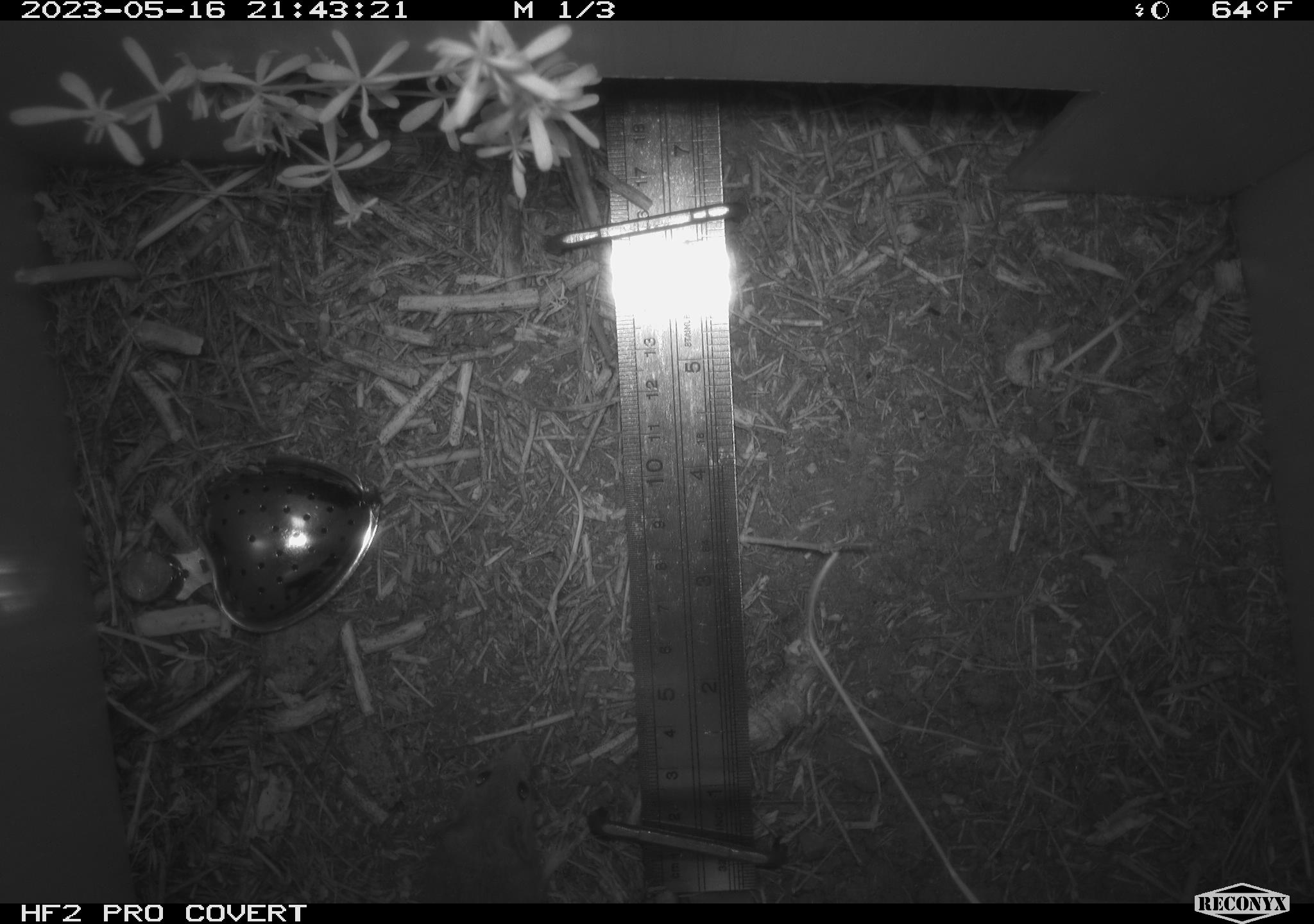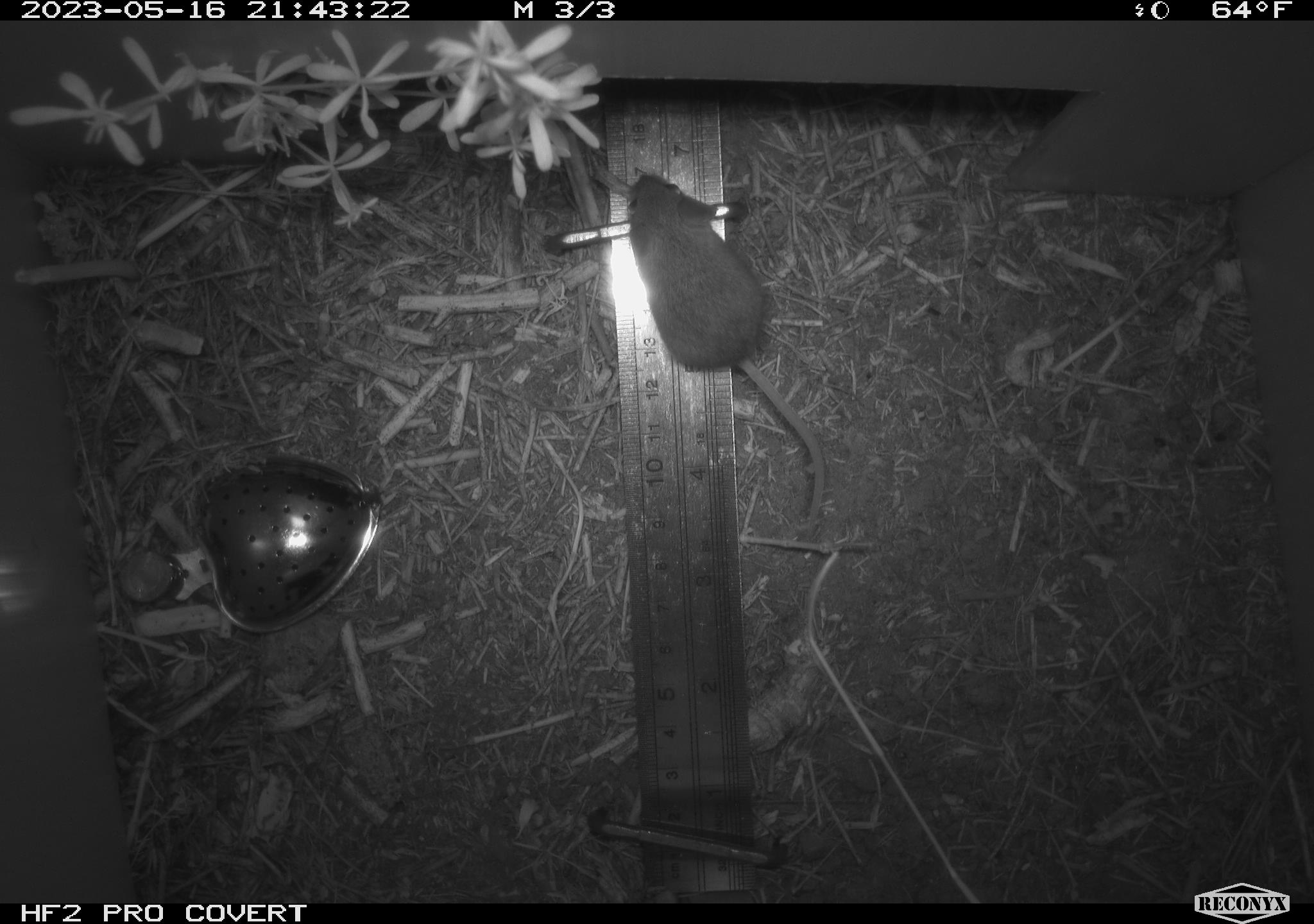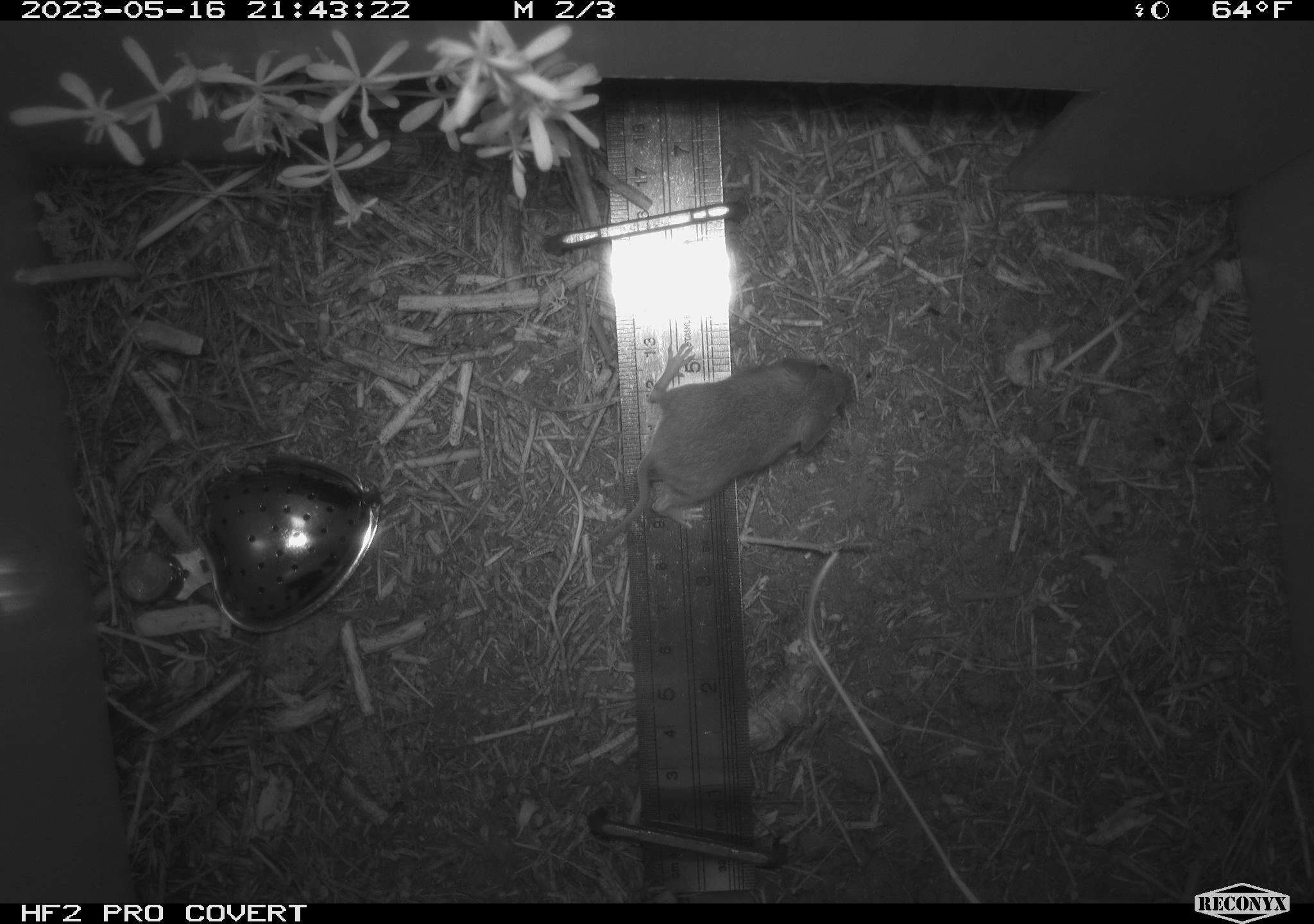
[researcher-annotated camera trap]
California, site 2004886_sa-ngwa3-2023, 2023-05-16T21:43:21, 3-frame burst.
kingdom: Animalia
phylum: Chordata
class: Mammalia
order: Rodentia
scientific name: Rodentia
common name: mouse species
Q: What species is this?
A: Mouse species (Rodentia).